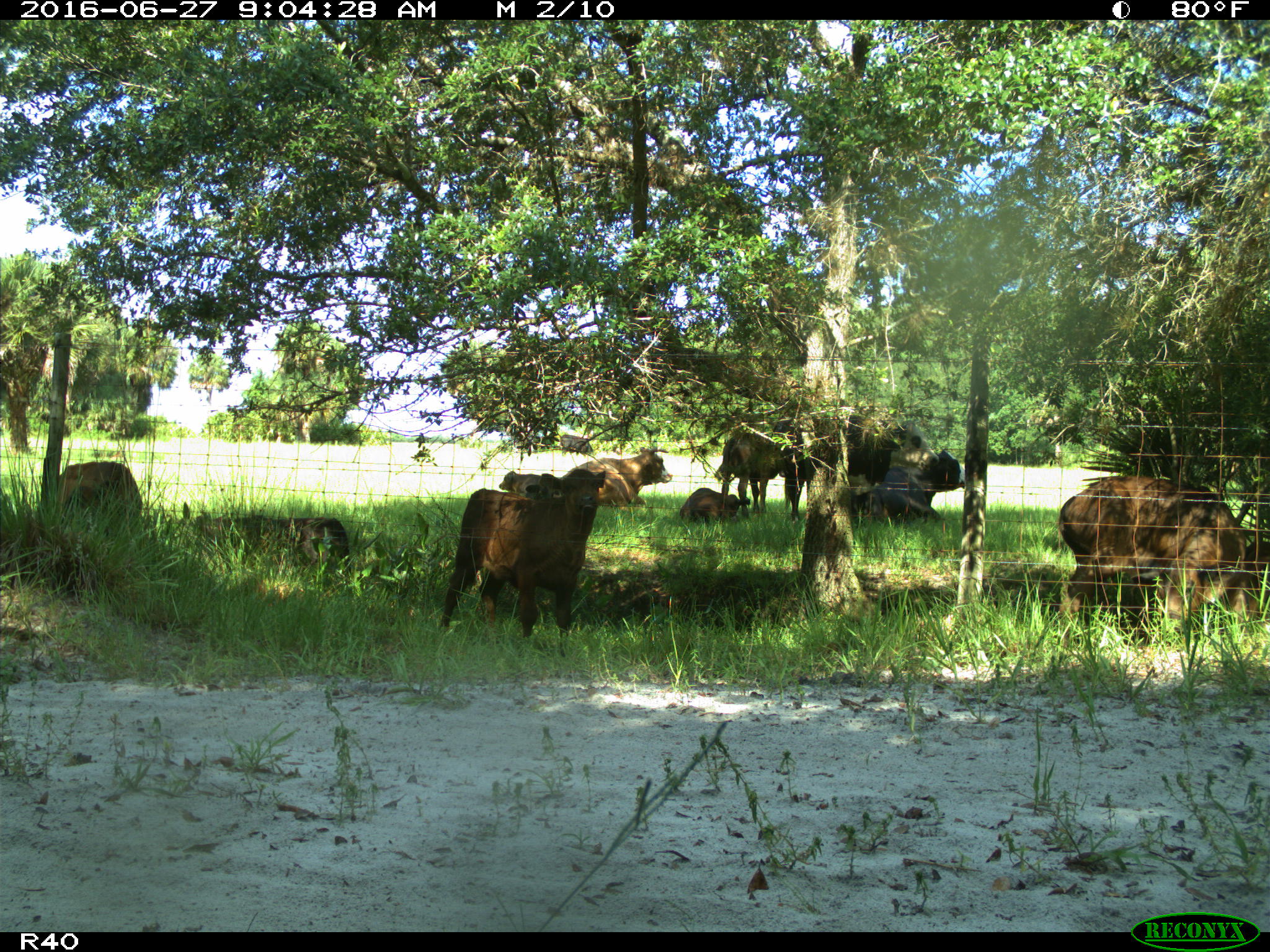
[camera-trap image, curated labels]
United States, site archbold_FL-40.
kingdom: Animalia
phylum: Chordata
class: Mammalia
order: Artiodactyla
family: Bovidae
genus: Bos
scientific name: Bos taurus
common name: domestic cow